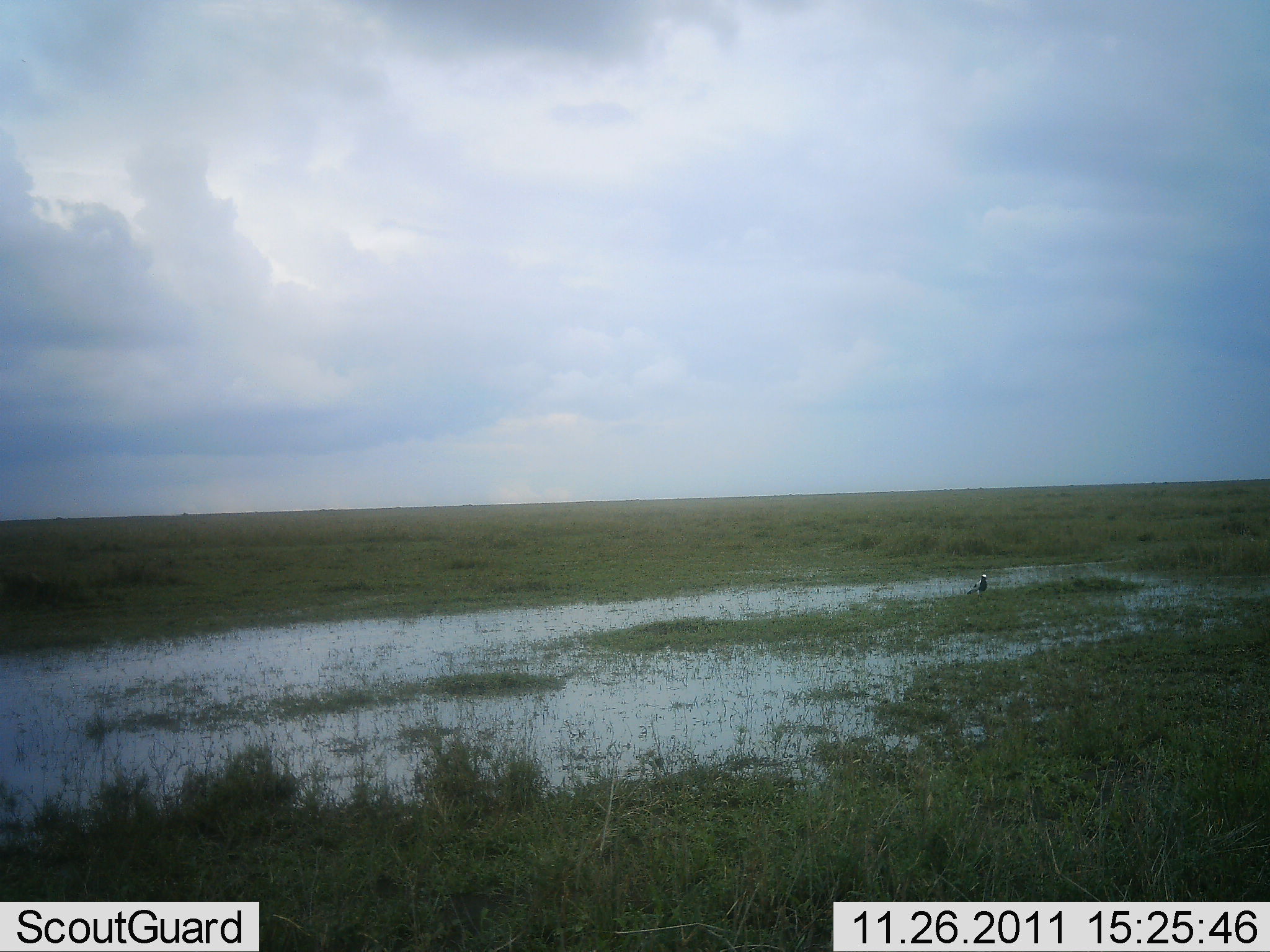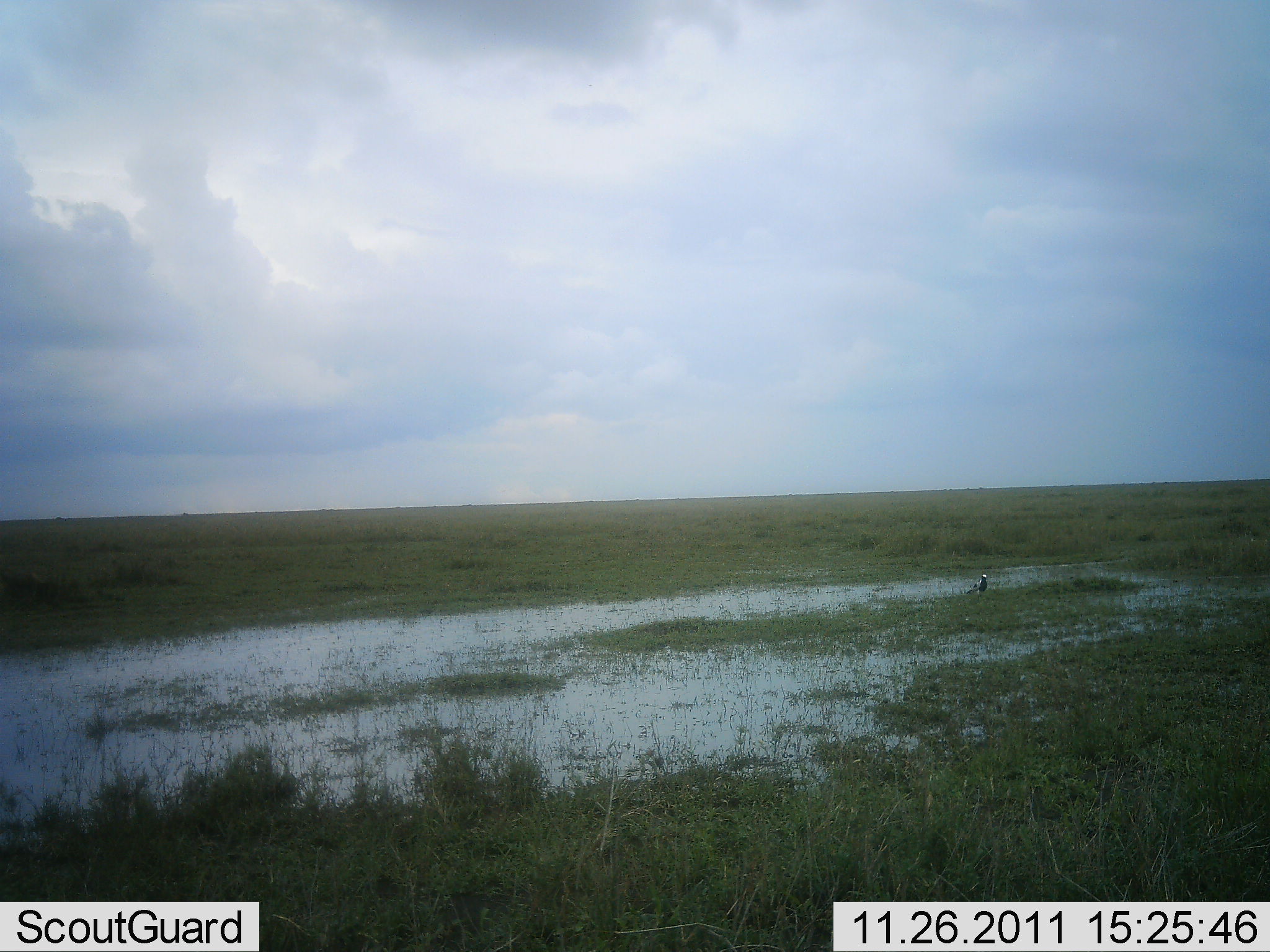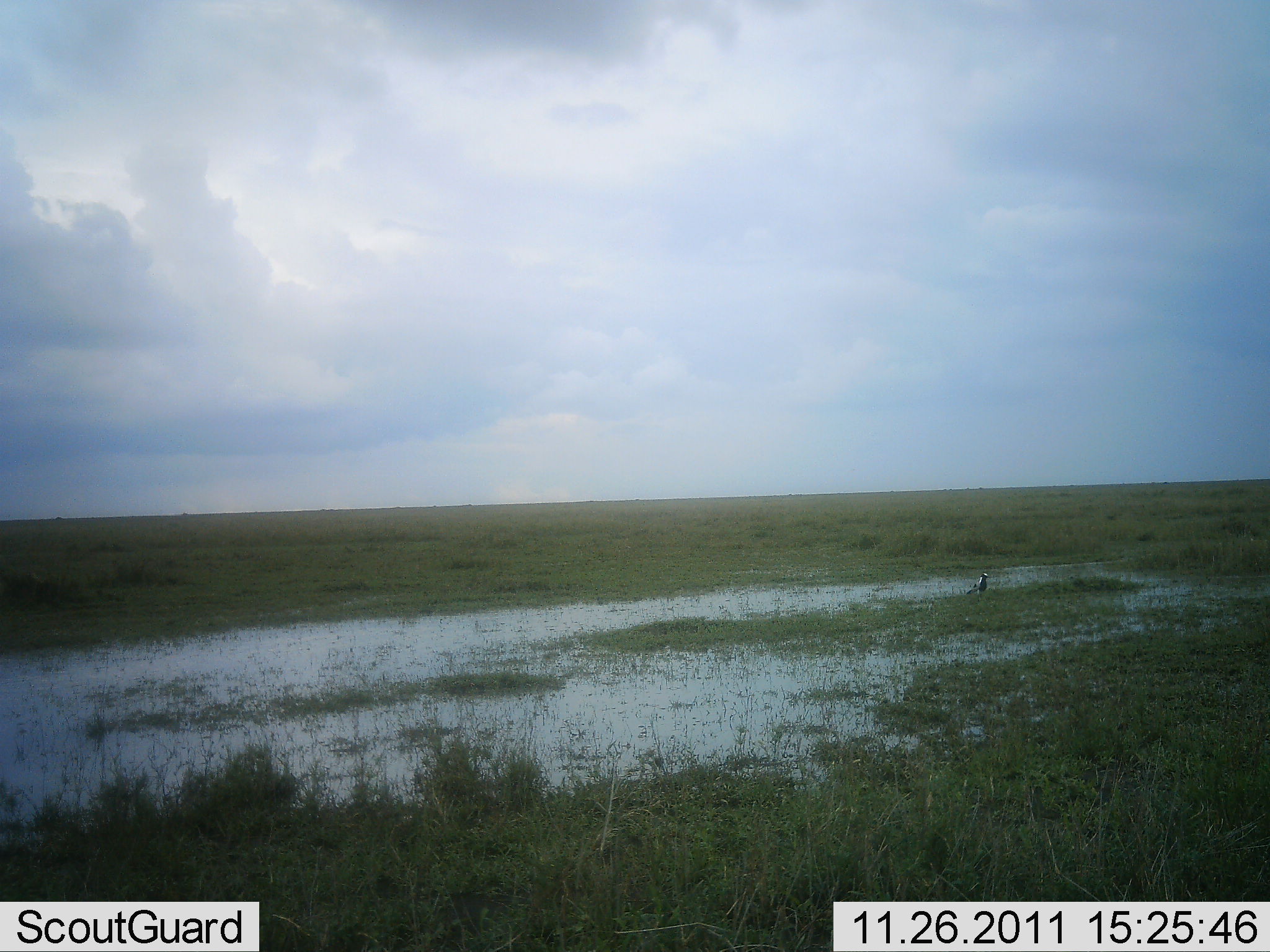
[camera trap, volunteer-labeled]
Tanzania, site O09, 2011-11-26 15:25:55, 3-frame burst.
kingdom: Animalia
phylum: Chordata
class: Aves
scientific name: Aves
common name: bird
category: otherbird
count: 1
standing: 90%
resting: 0%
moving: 10%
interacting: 0%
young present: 0%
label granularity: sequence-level